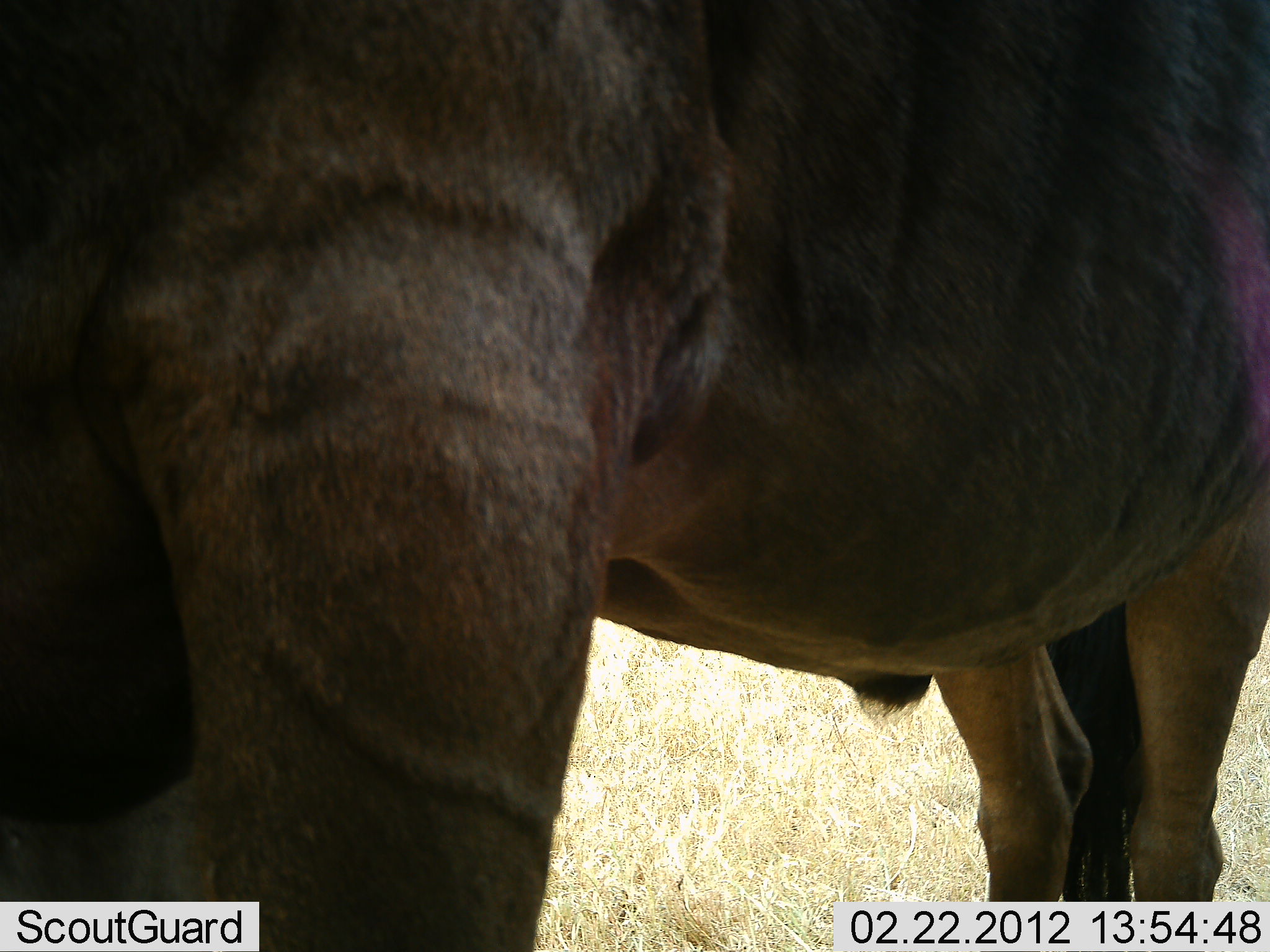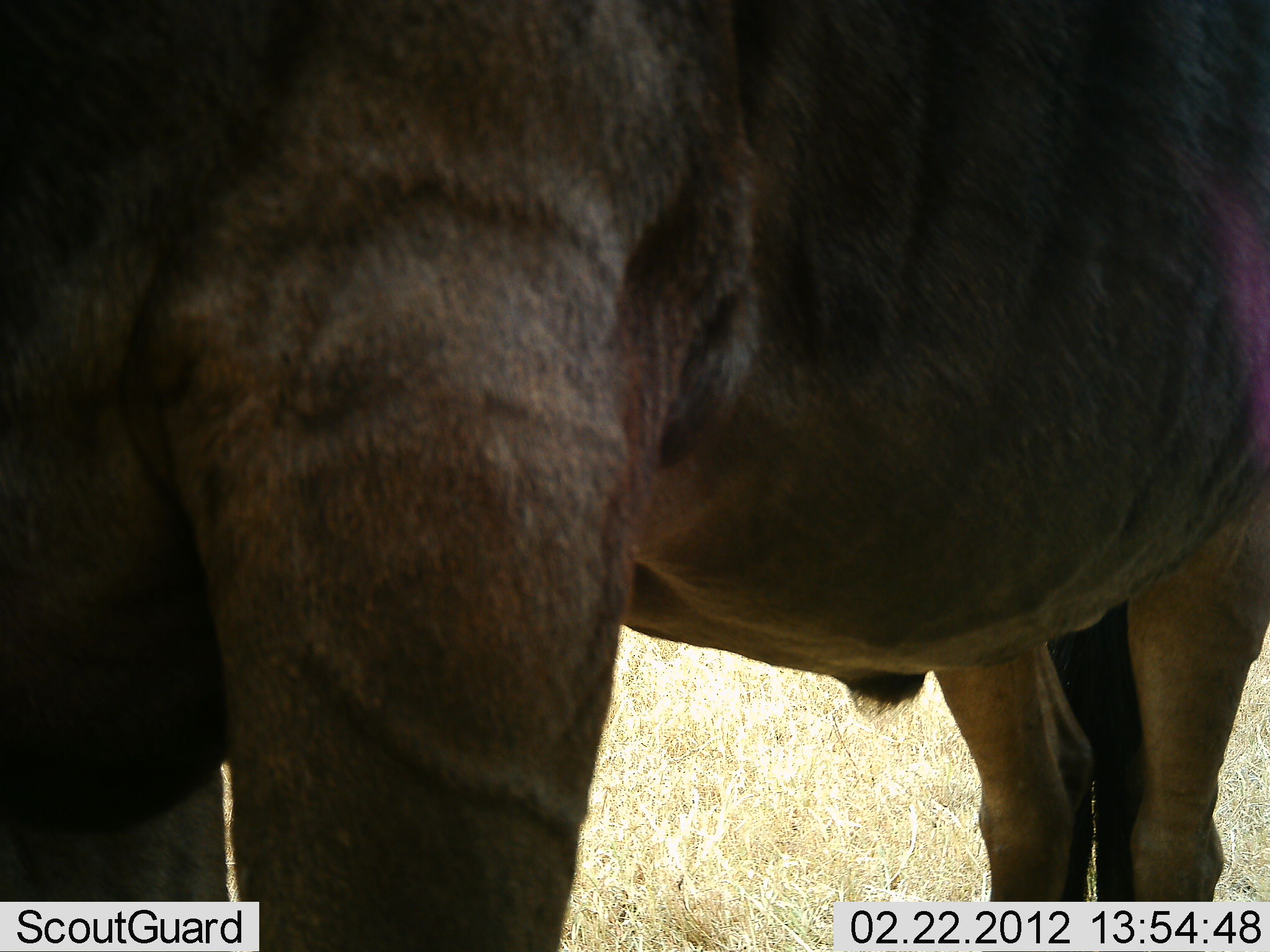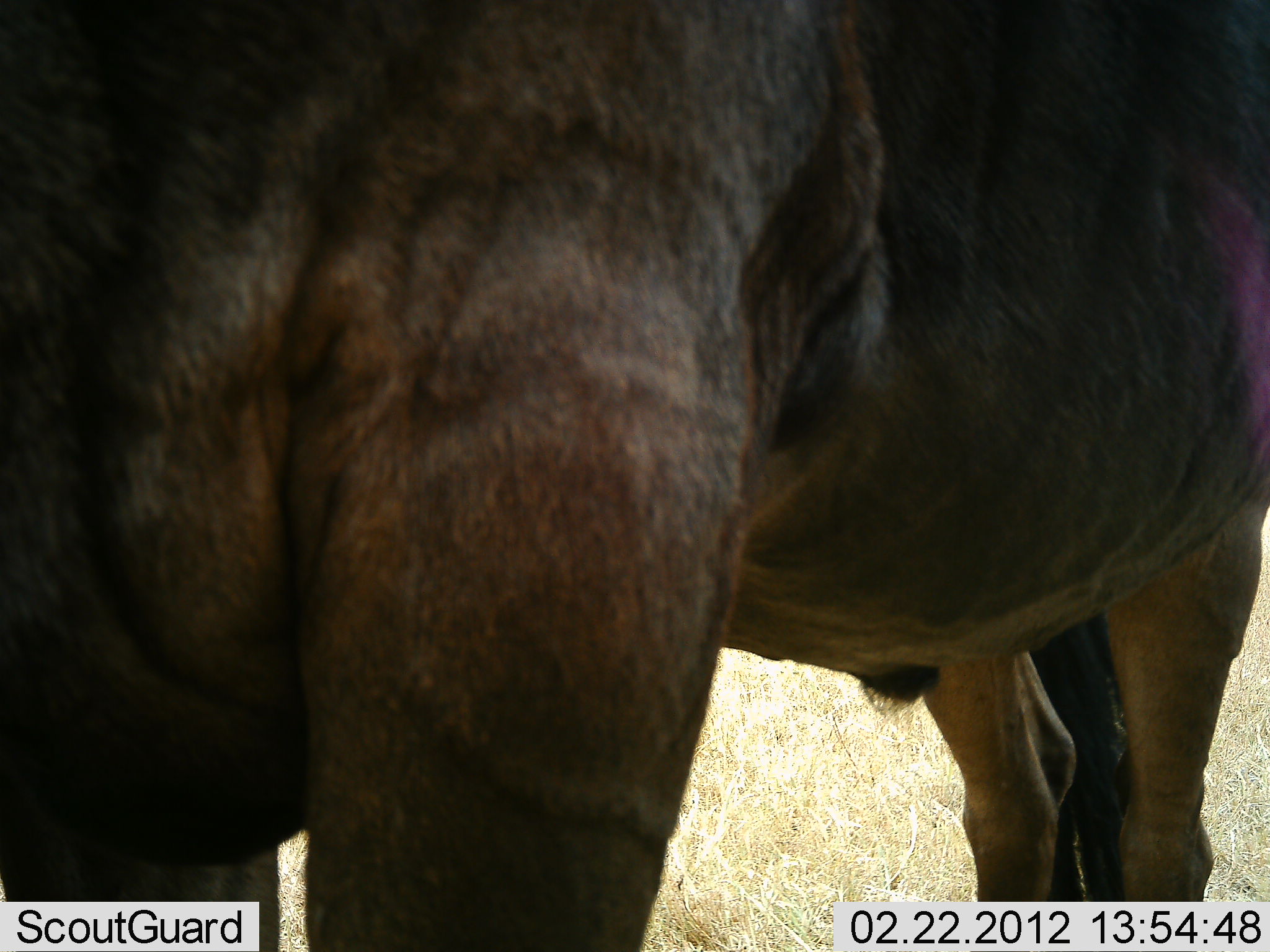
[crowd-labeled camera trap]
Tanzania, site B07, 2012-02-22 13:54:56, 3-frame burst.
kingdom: Animalia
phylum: Chordata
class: Mammalia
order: Artiodactyla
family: Bovidae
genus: Connochaetes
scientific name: Connochaetes taurinus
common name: blue wildebeest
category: wildebeest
Wildebeest (blue wildebeest) (Connochaetes taurinus), count 1. Behavior (volunteer vote fractions): standing 100%, resting 0%, moving 0%, interacting 0%. Young present (vote fraction): 0%. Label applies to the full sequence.